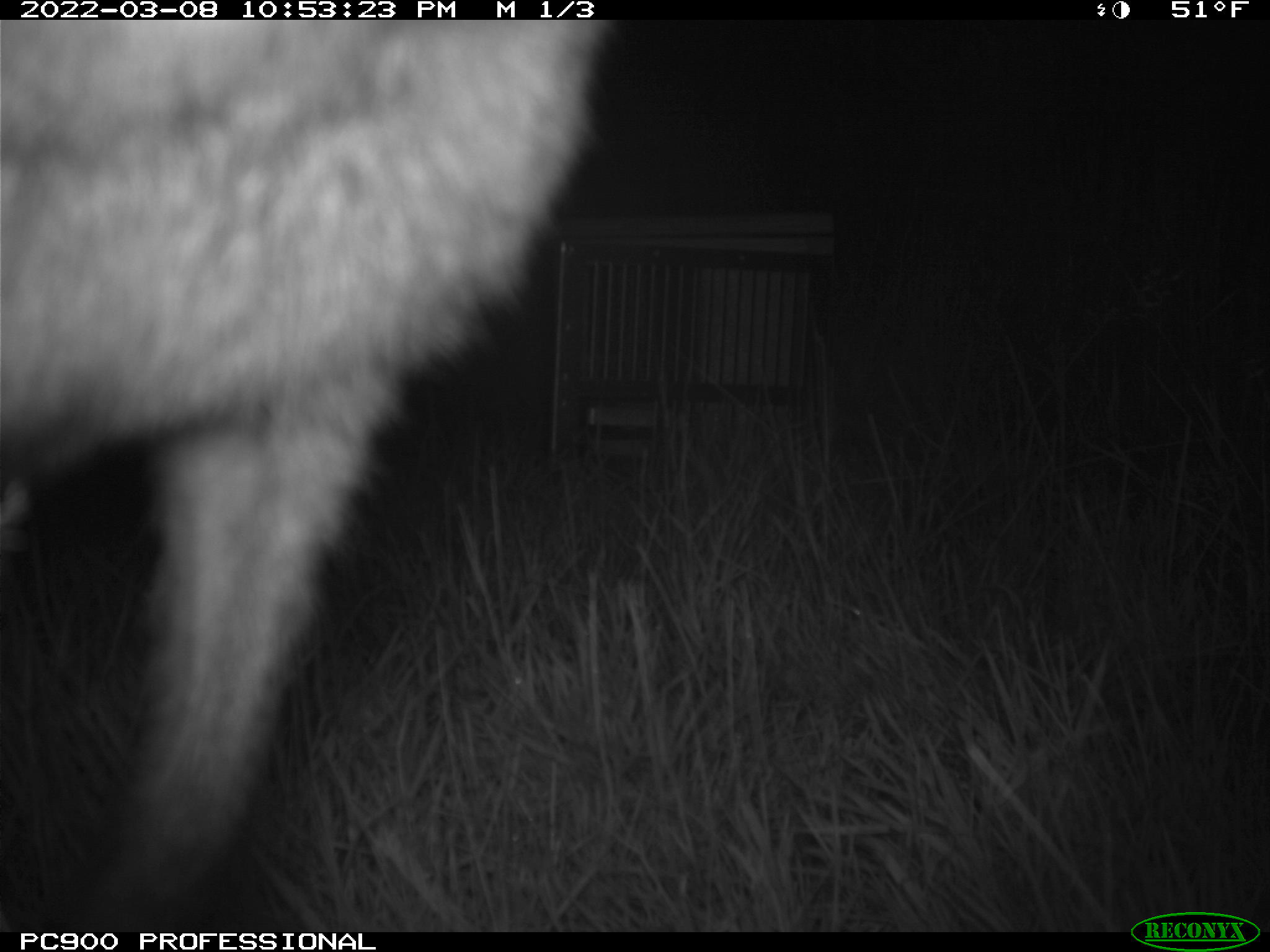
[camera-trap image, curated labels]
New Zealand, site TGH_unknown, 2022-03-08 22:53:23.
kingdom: Animalia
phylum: Chordata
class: Mammalia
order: Diprotodontia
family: Macropodidae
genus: Notamacropus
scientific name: Notamacropus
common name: wallaby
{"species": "wallaby (Notamacropus)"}